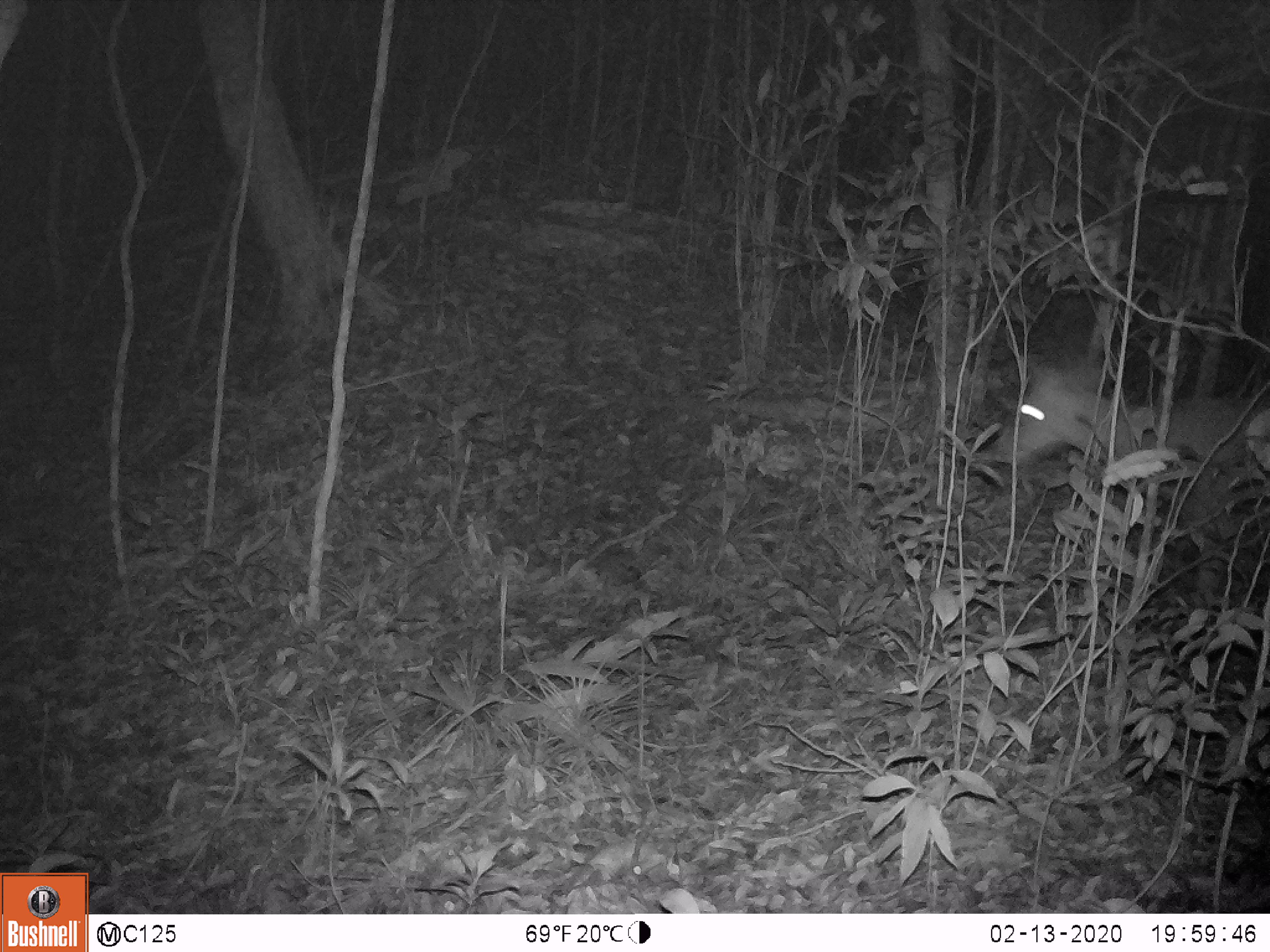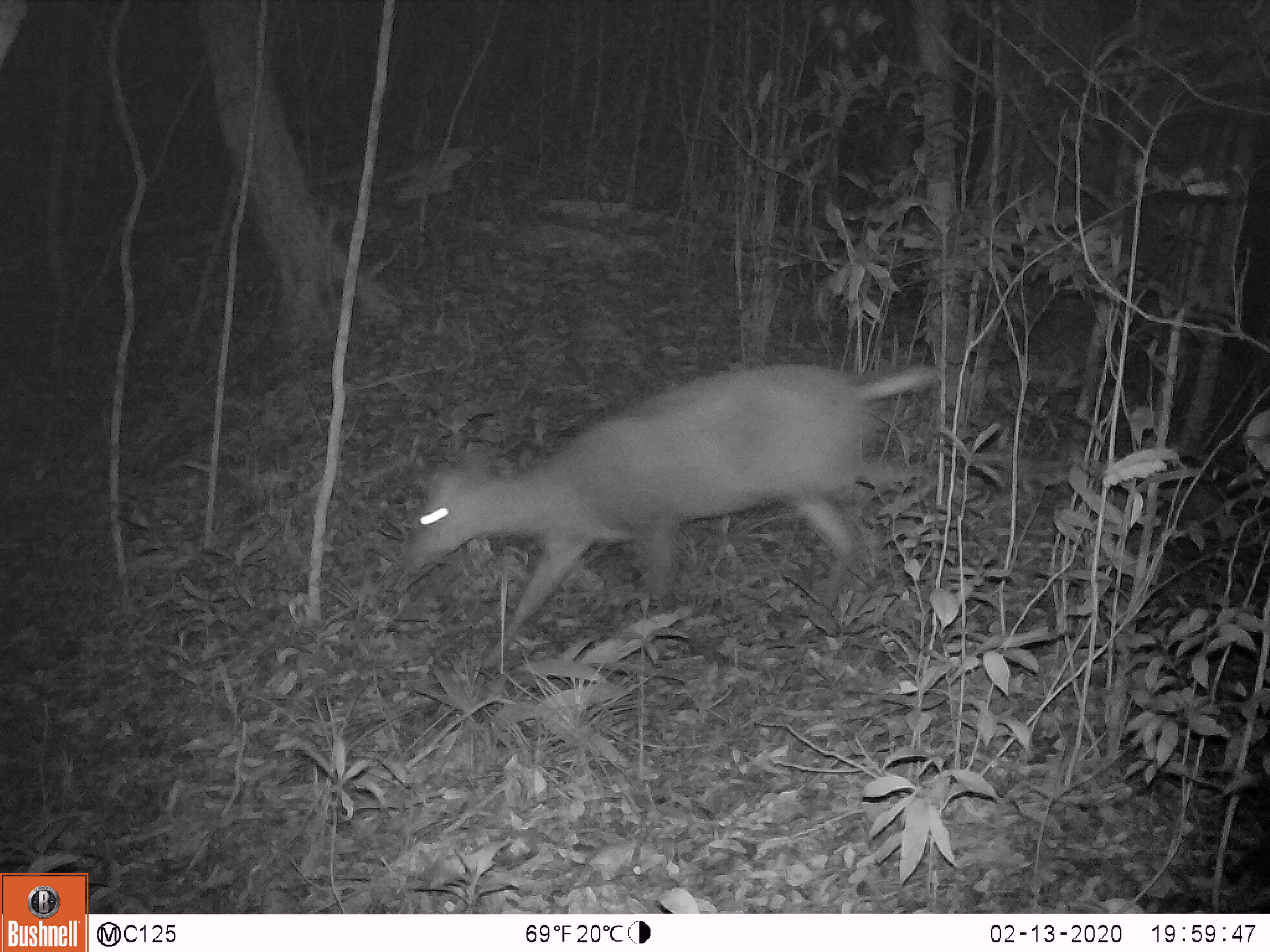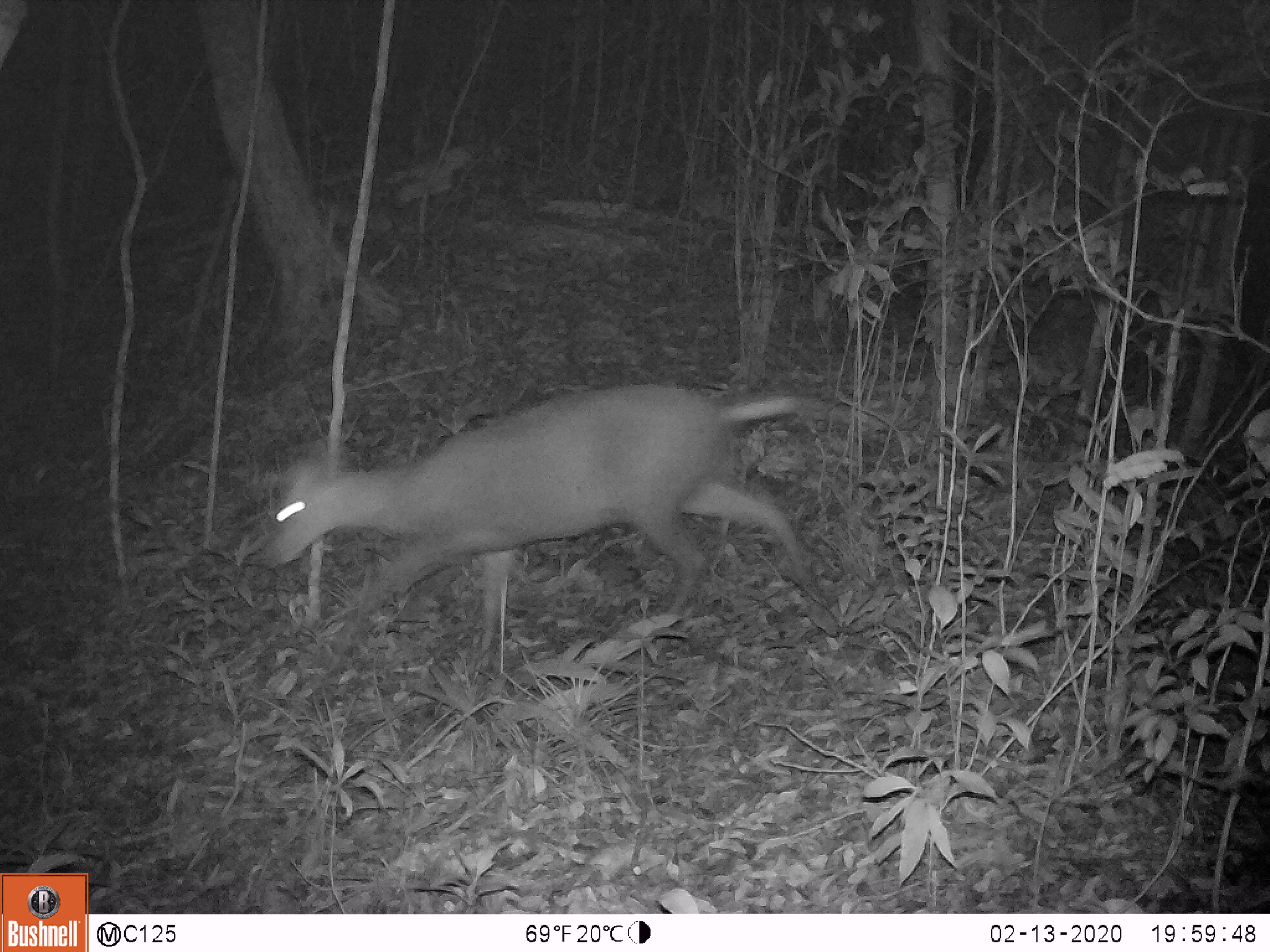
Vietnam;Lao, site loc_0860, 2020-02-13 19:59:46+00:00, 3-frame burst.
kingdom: Animalia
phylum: Chordata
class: Mammalia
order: Artiodactyla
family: Cervidae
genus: Muntiacus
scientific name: Muntiacus rooseveltorum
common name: roosevelt's muntjac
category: roosevelts muntjac group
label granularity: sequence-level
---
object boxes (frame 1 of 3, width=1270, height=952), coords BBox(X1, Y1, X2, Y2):
roosevelts muntjac group: BBox(992, 358, 1270, 598)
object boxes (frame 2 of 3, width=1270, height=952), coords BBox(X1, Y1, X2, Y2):
roosevelts muntjac group: BBox(400, 359, 944, 669)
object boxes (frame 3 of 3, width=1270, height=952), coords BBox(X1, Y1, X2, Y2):
roosevelts muntjac group: BBox(260, 378, 813, 675)